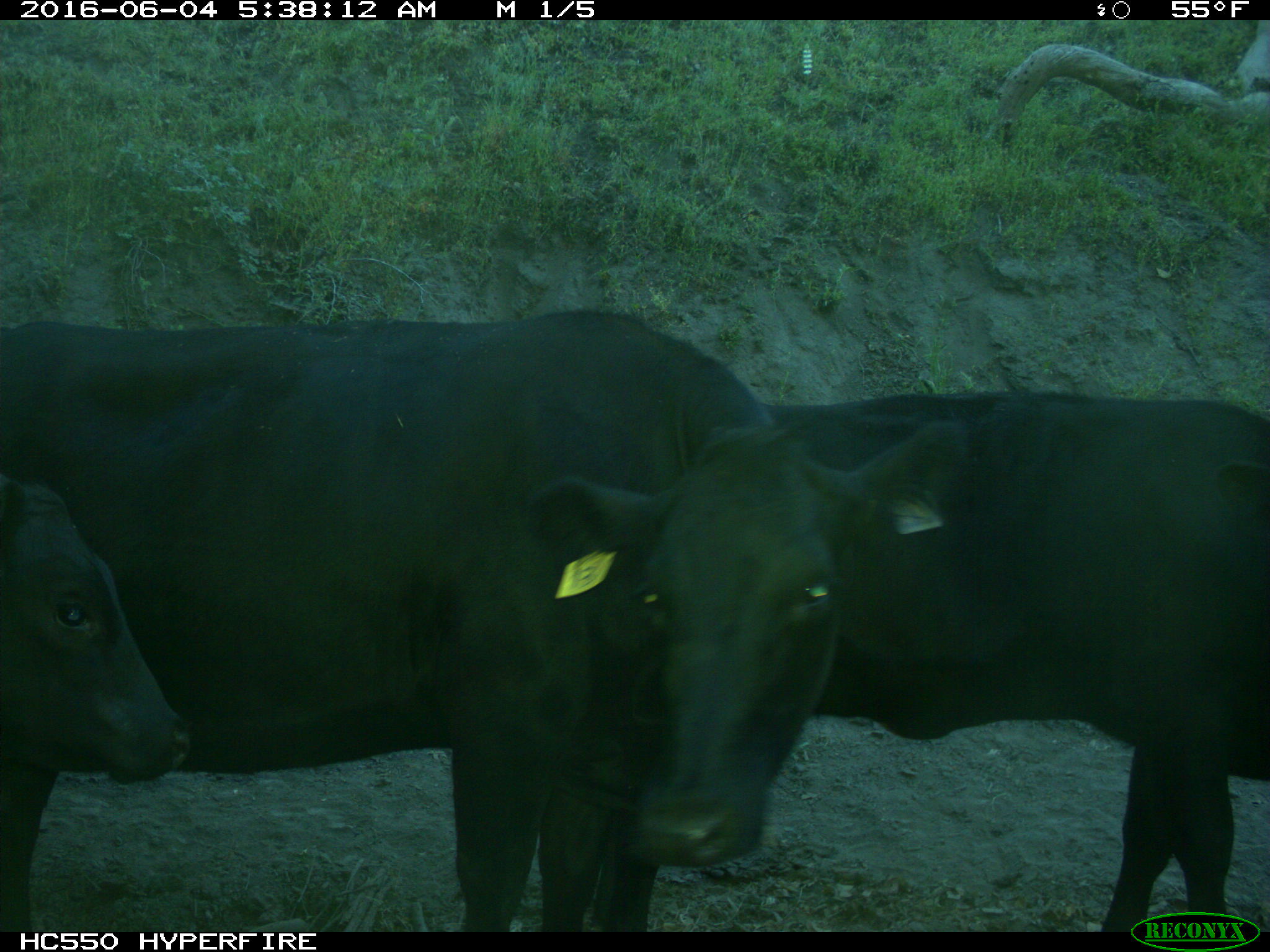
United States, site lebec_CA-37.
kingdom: Animalia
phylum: Chordata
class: Mammalia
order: Artiodactyla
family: Bovidae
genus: Bos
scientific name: Bos taurus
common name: domestic cow